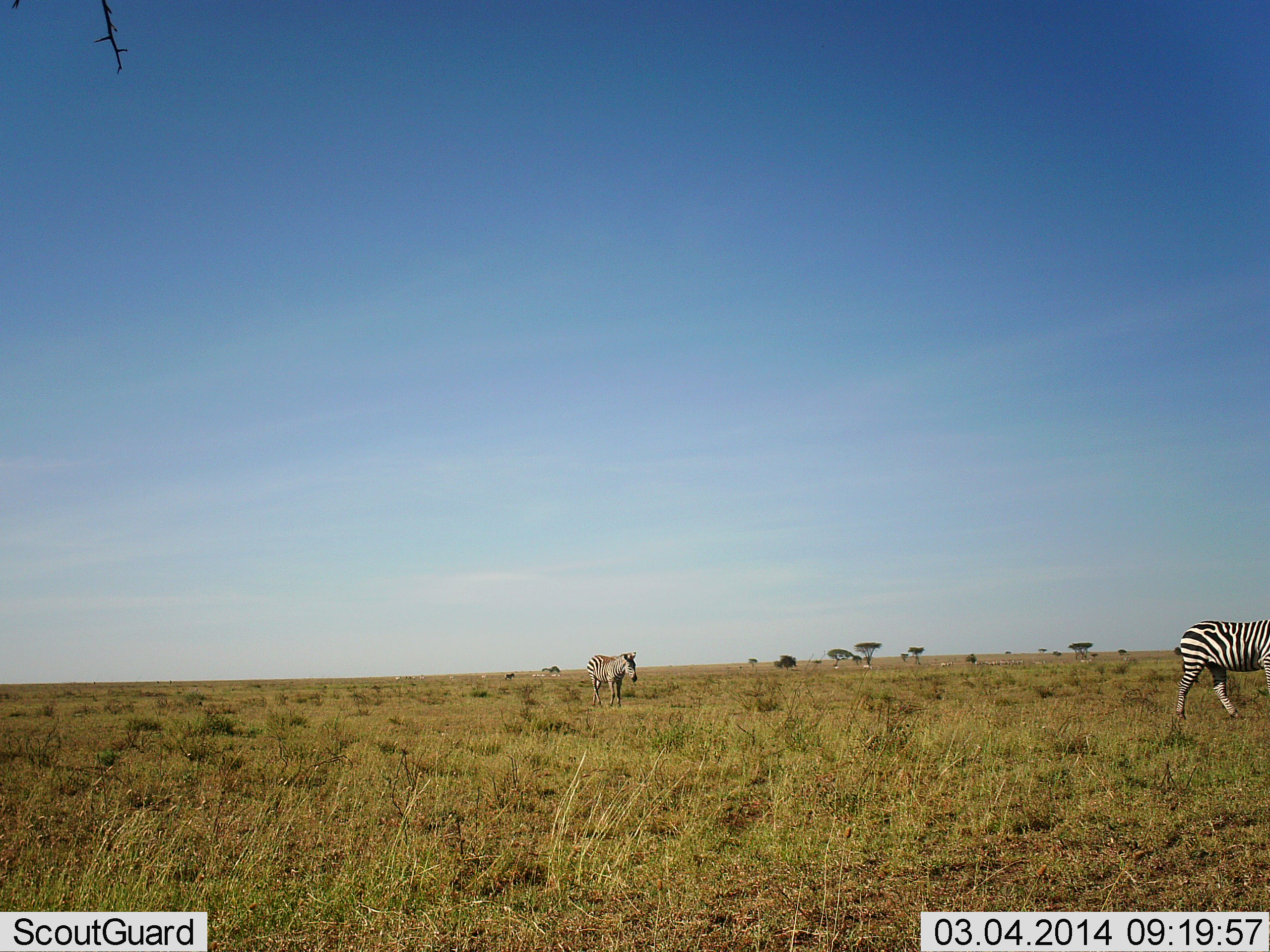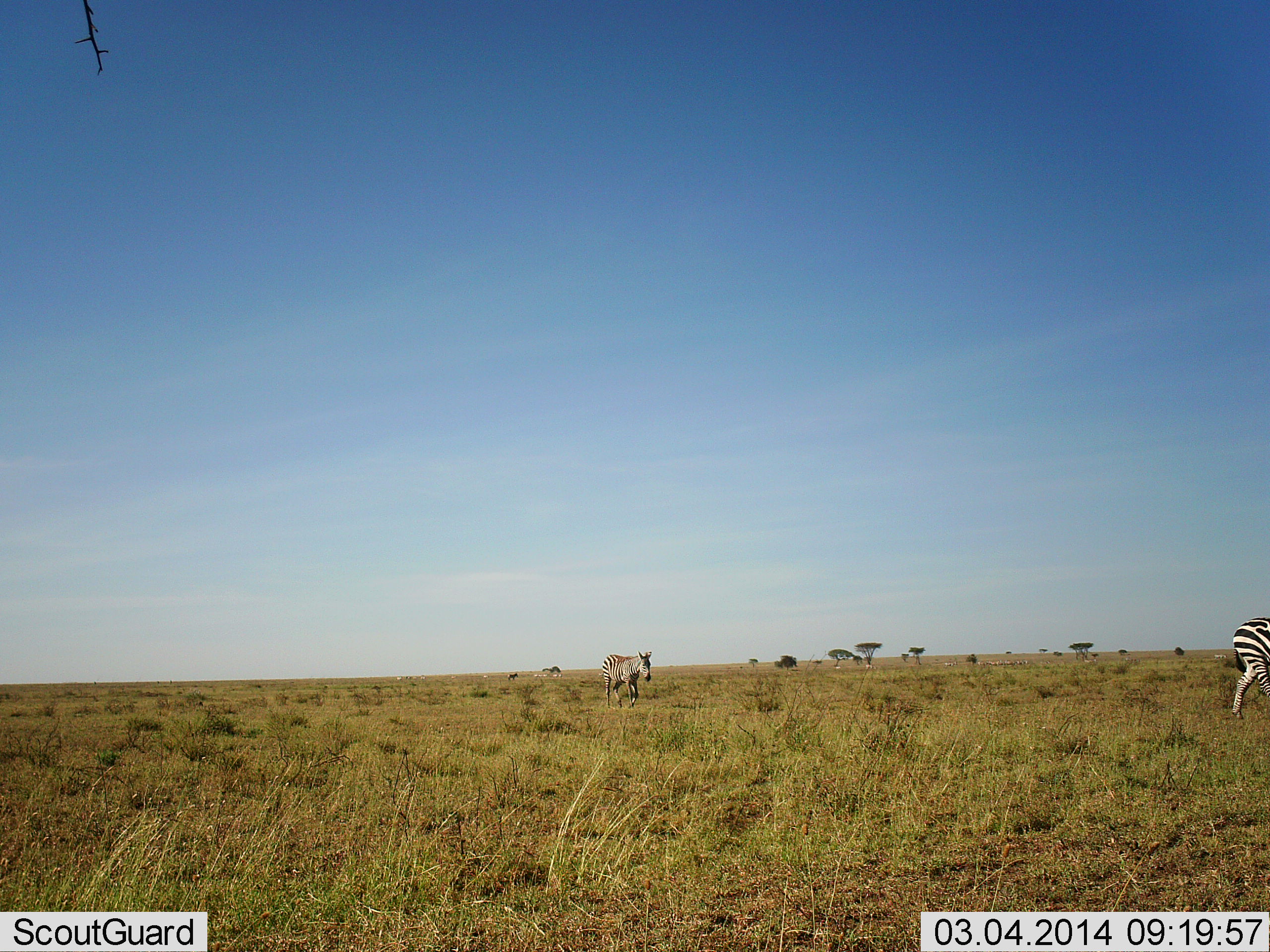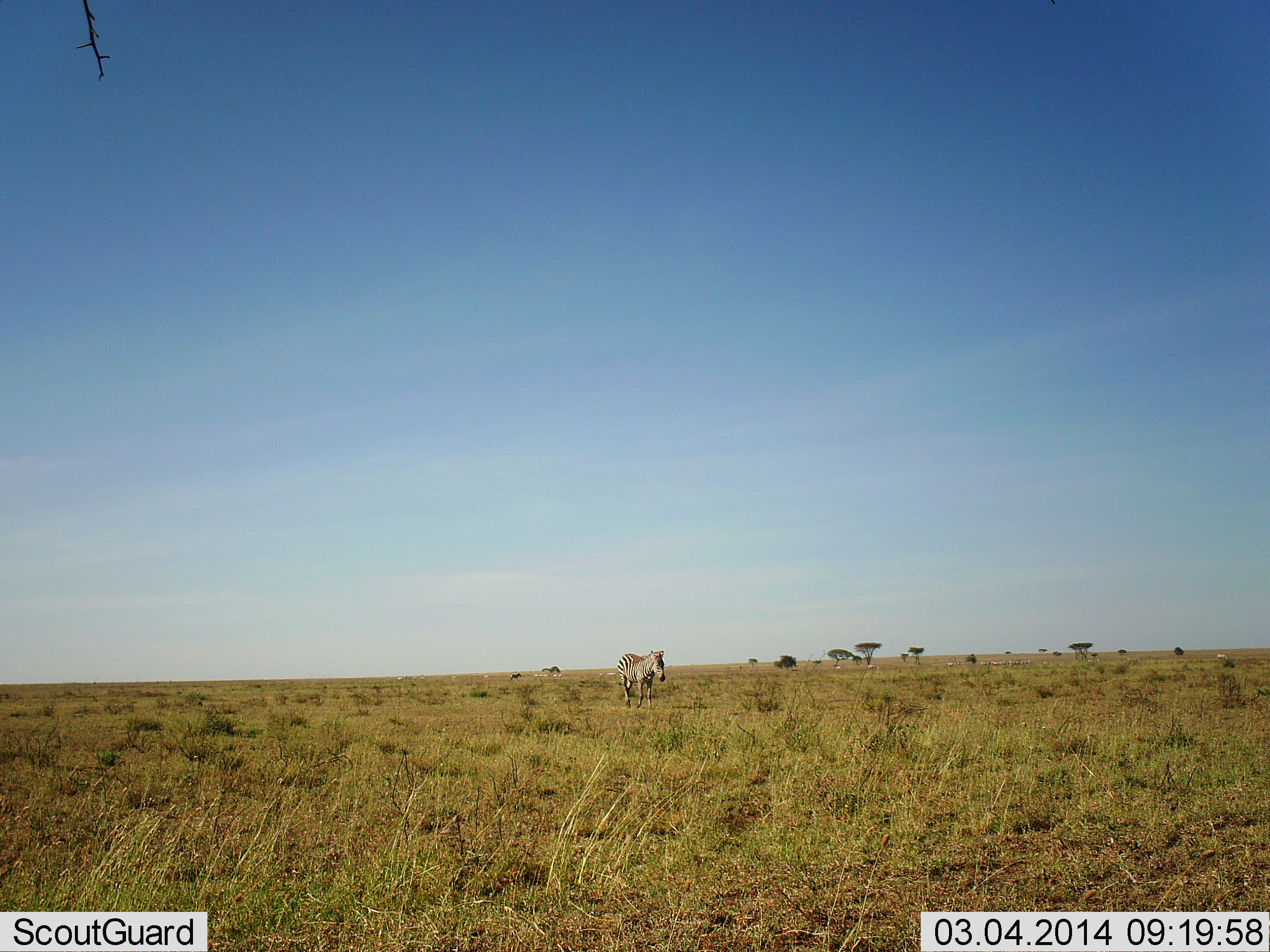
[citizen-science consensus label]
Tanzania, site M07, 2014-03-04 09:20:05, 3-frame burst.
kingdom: Animalia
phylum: Chordata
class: Mammalia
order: Perissodactyla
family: Equidae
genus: Equus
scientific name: Equus quagga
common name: plains zebra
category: zebra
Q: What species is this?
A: Zebra (plains zebra) (Equus quagga).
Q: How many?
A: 2.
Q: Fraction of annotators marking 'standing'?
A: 18%.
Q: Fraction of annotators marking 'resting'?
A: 0%.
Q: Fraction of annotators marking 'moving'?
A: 100%.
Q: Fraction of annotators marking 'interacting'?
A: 0%.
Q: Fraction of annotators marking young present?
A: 0%.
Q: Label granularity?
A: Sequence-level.